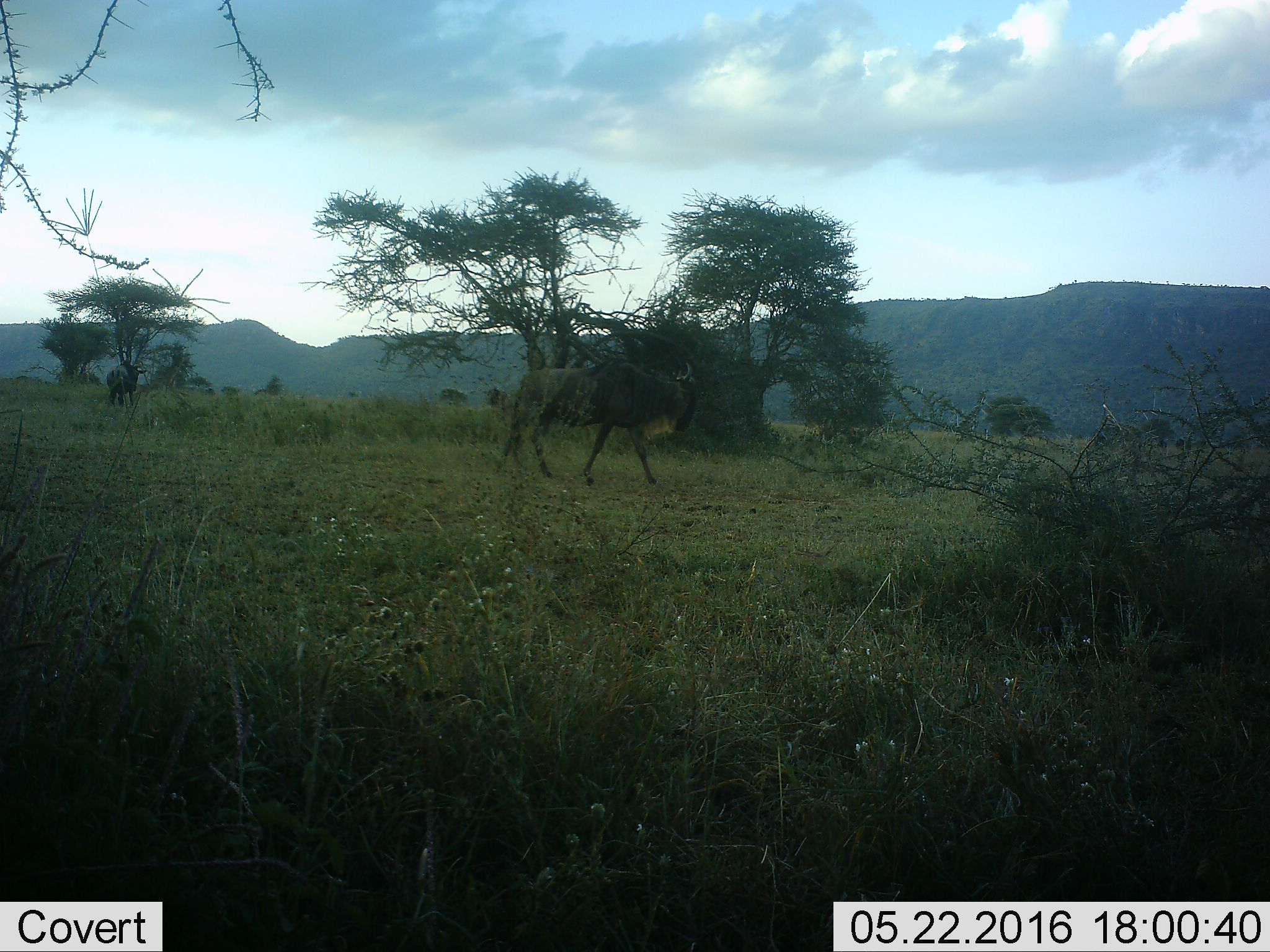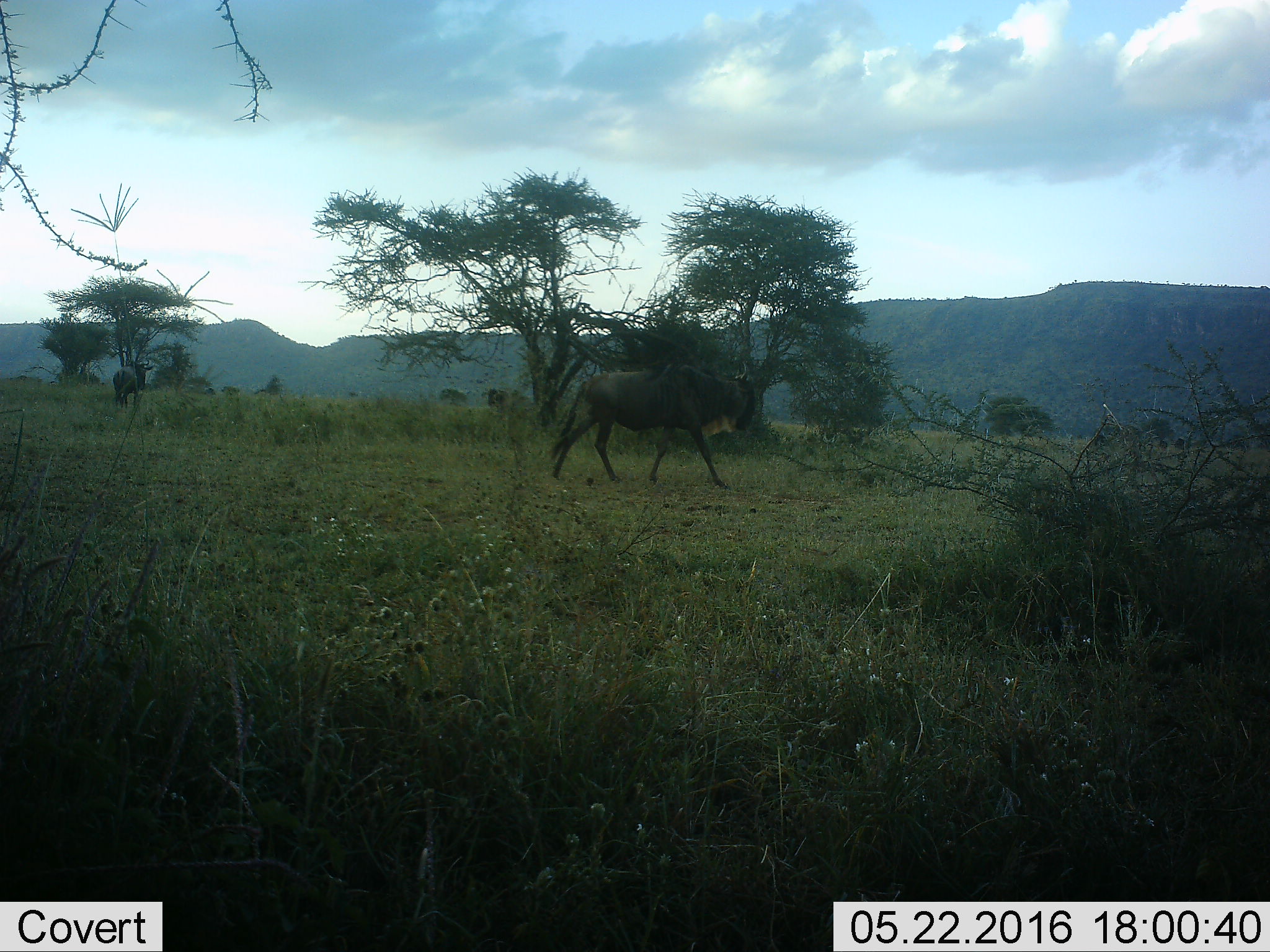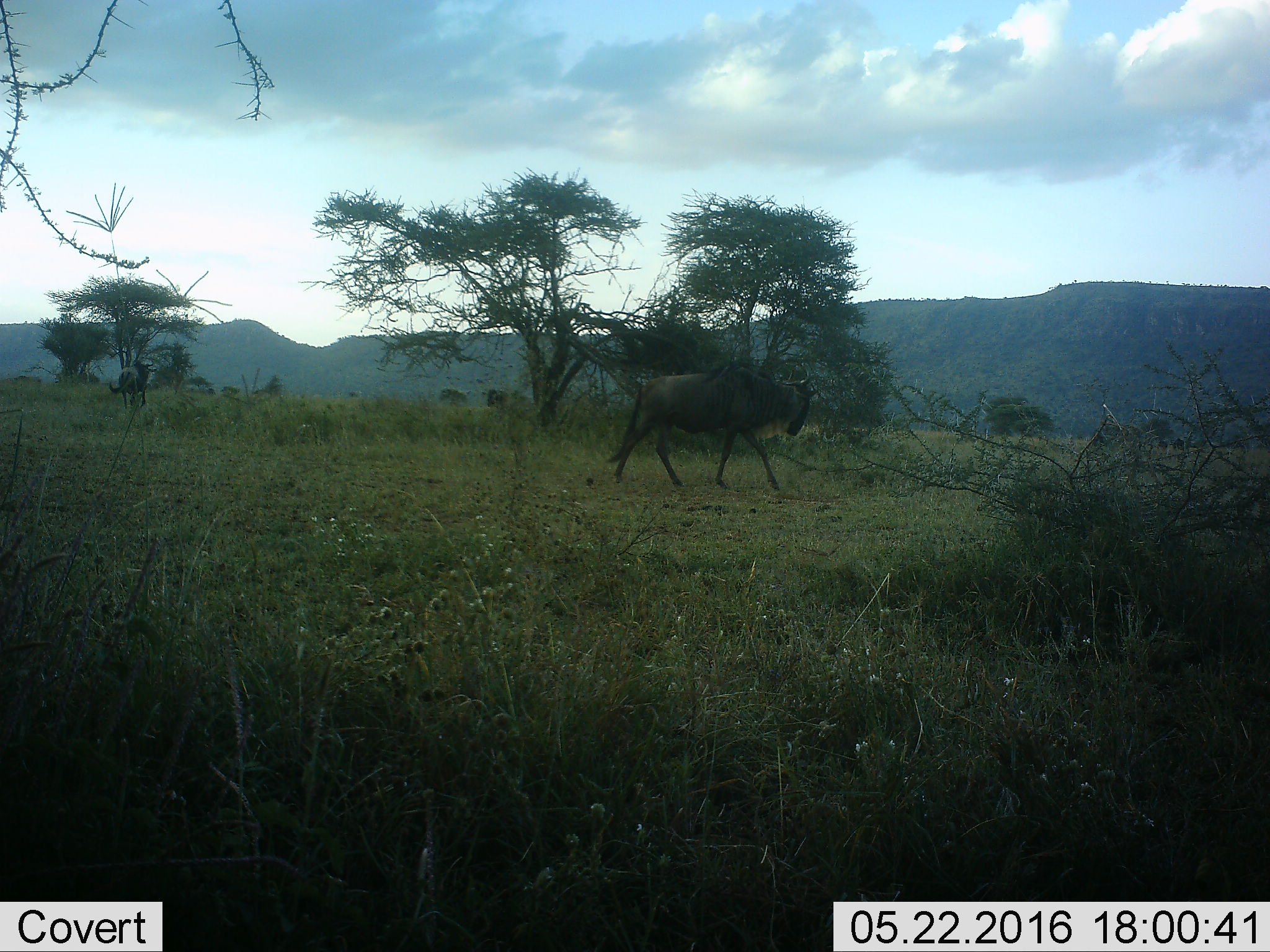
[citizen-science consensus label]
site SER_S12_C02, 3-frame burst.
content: unidentified animal